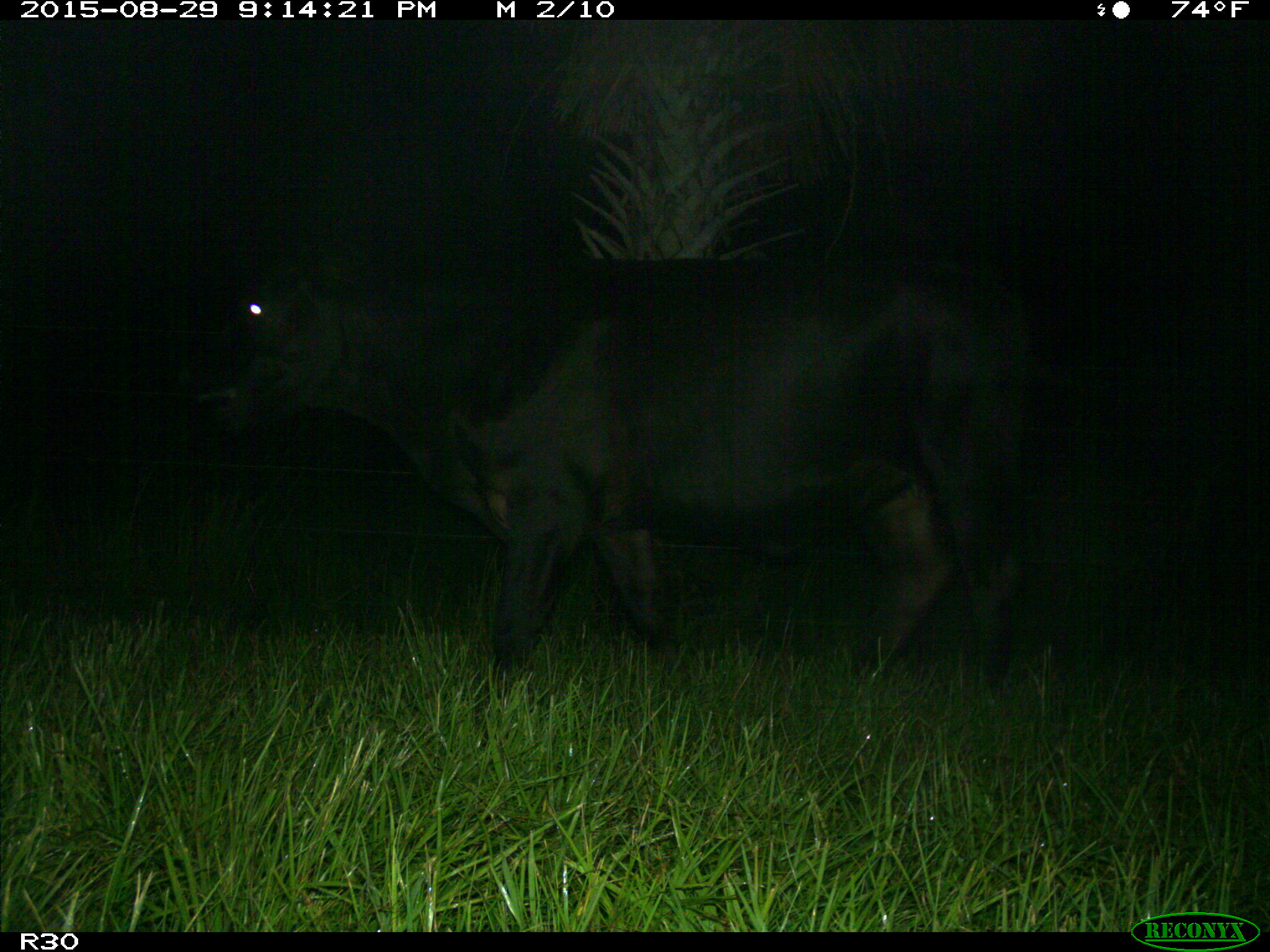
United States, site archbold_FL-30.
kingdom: Animalia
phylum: Chordata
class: Mammalia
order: Artiodactyla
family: Bovidae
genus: Bos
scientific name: Bos taurus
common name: domestic cow